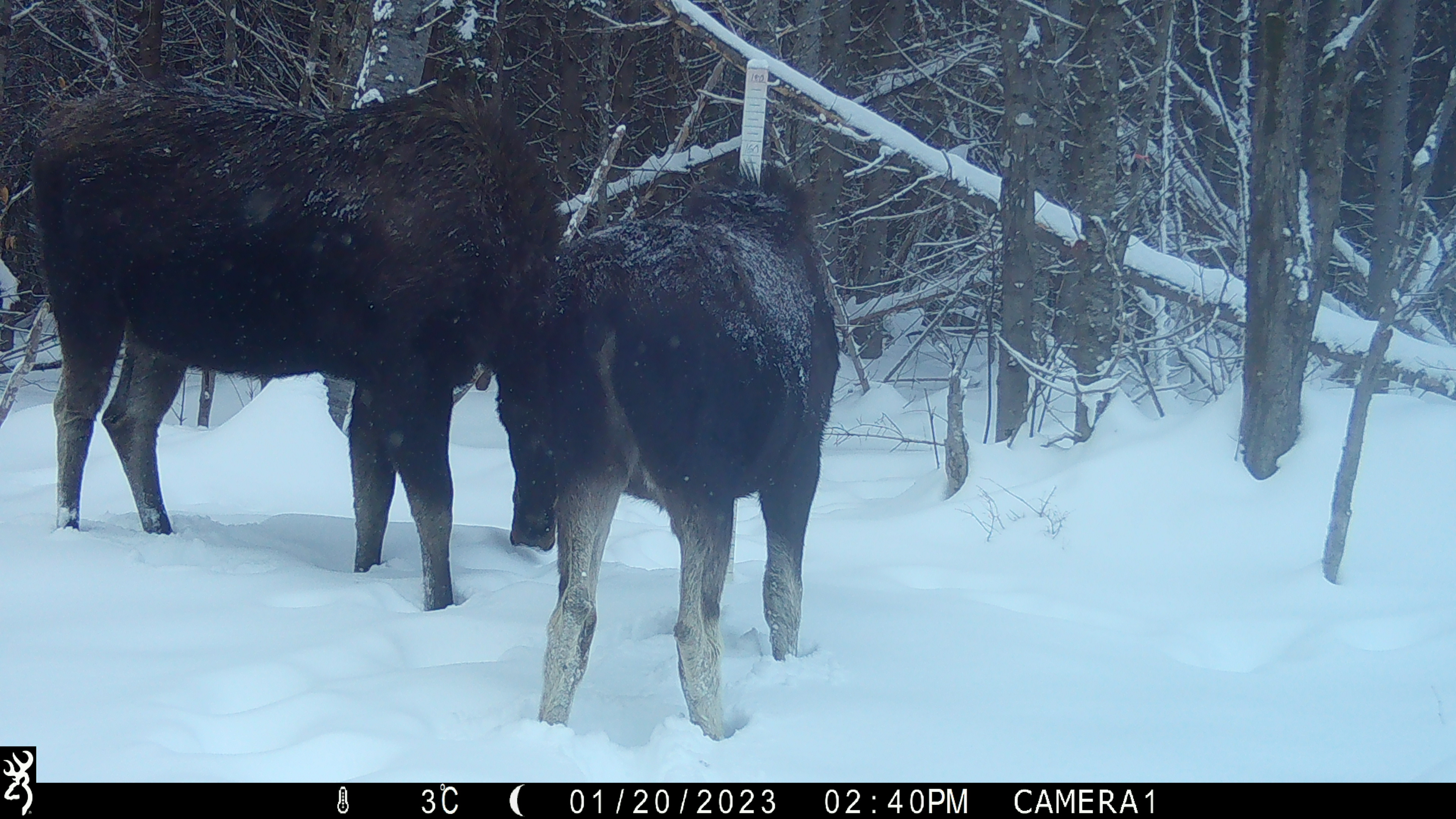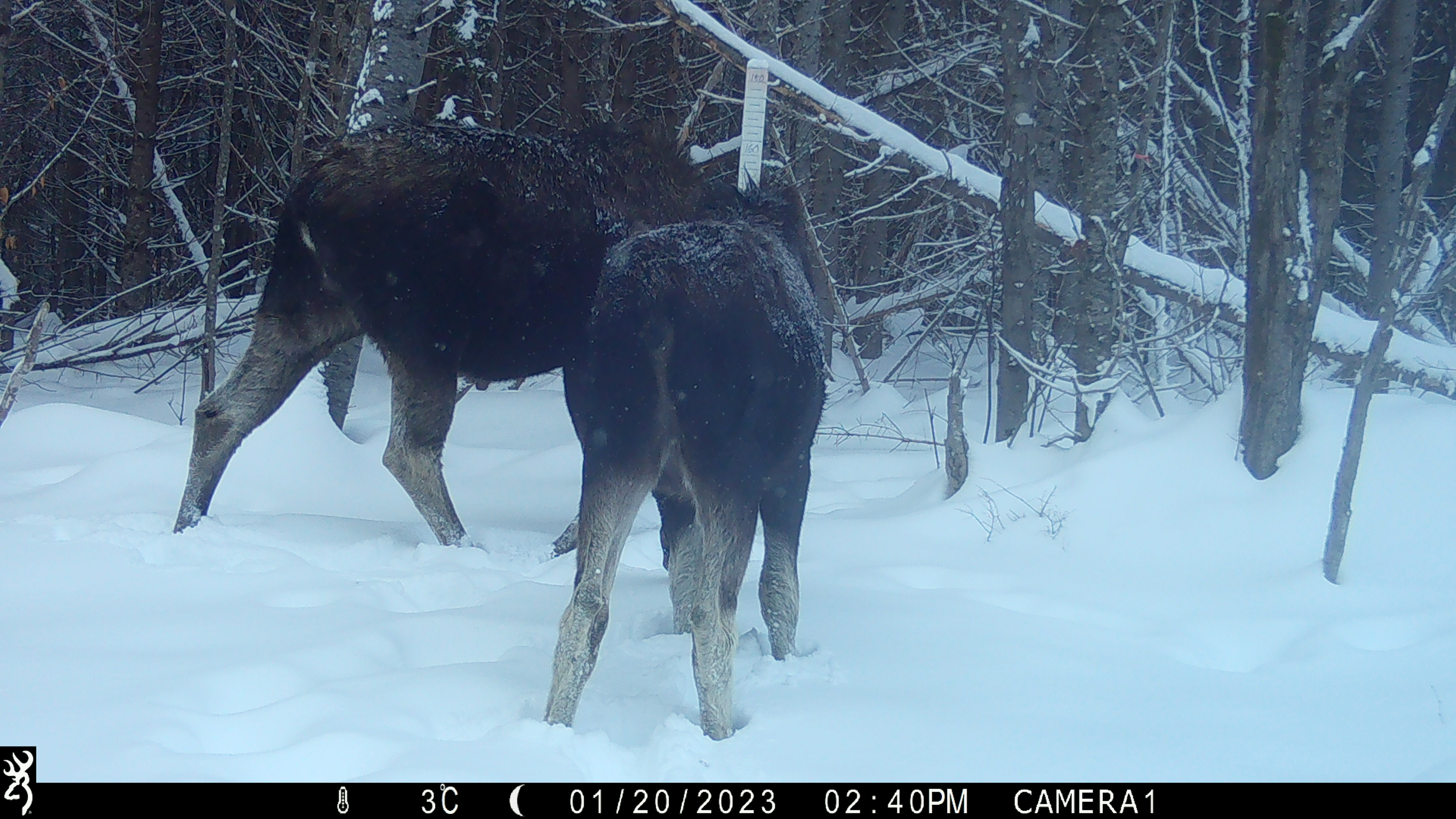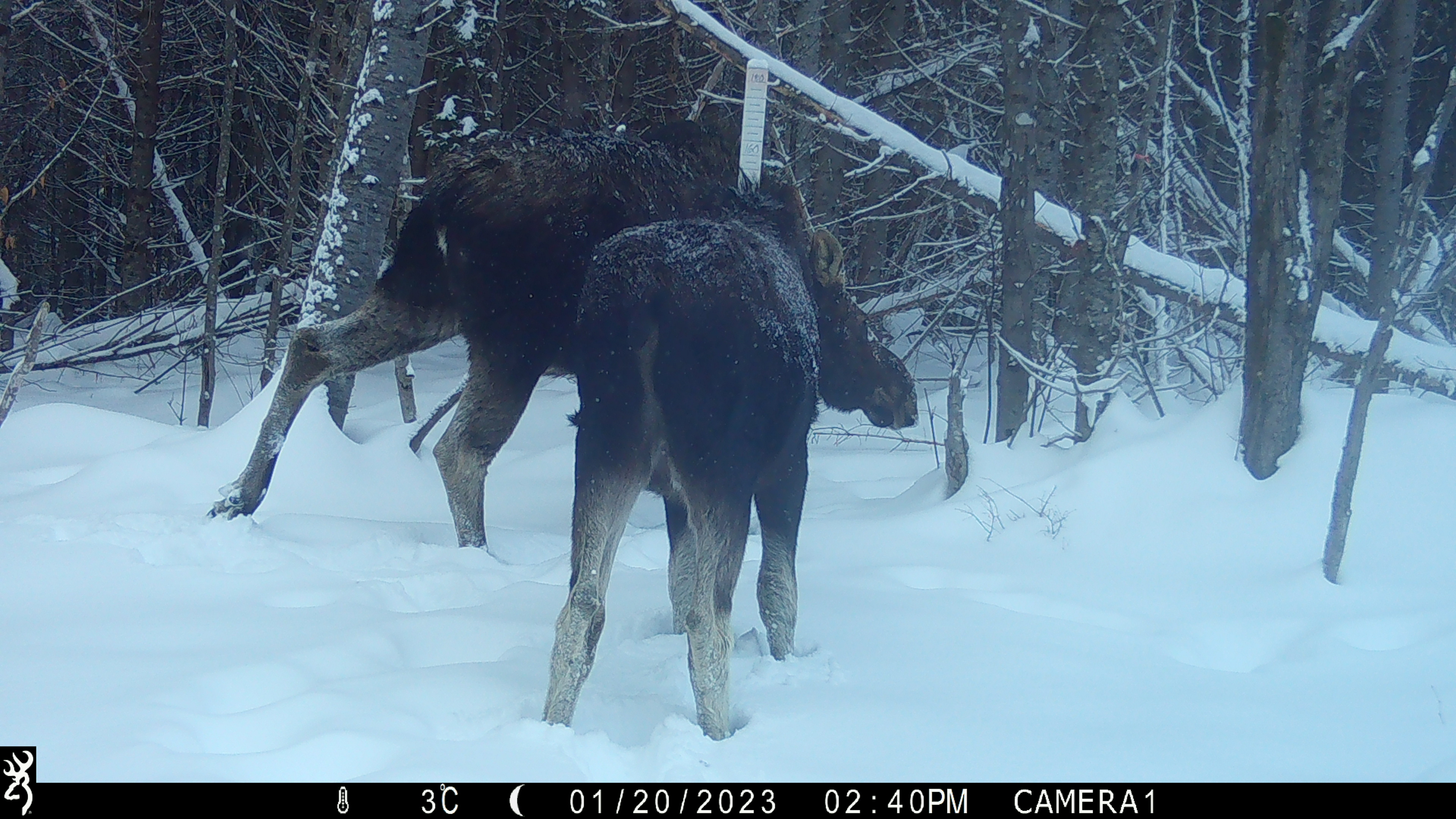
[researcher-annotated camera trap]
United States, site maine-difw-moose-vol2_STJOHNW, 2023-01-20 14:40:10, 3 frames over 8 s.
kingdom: Animalia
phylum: Chordata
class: Mammalia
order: Artiodactyla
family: Cervidae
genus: Alces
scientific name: Alces alces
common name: moose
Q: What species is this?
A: Moose (Alces alces).